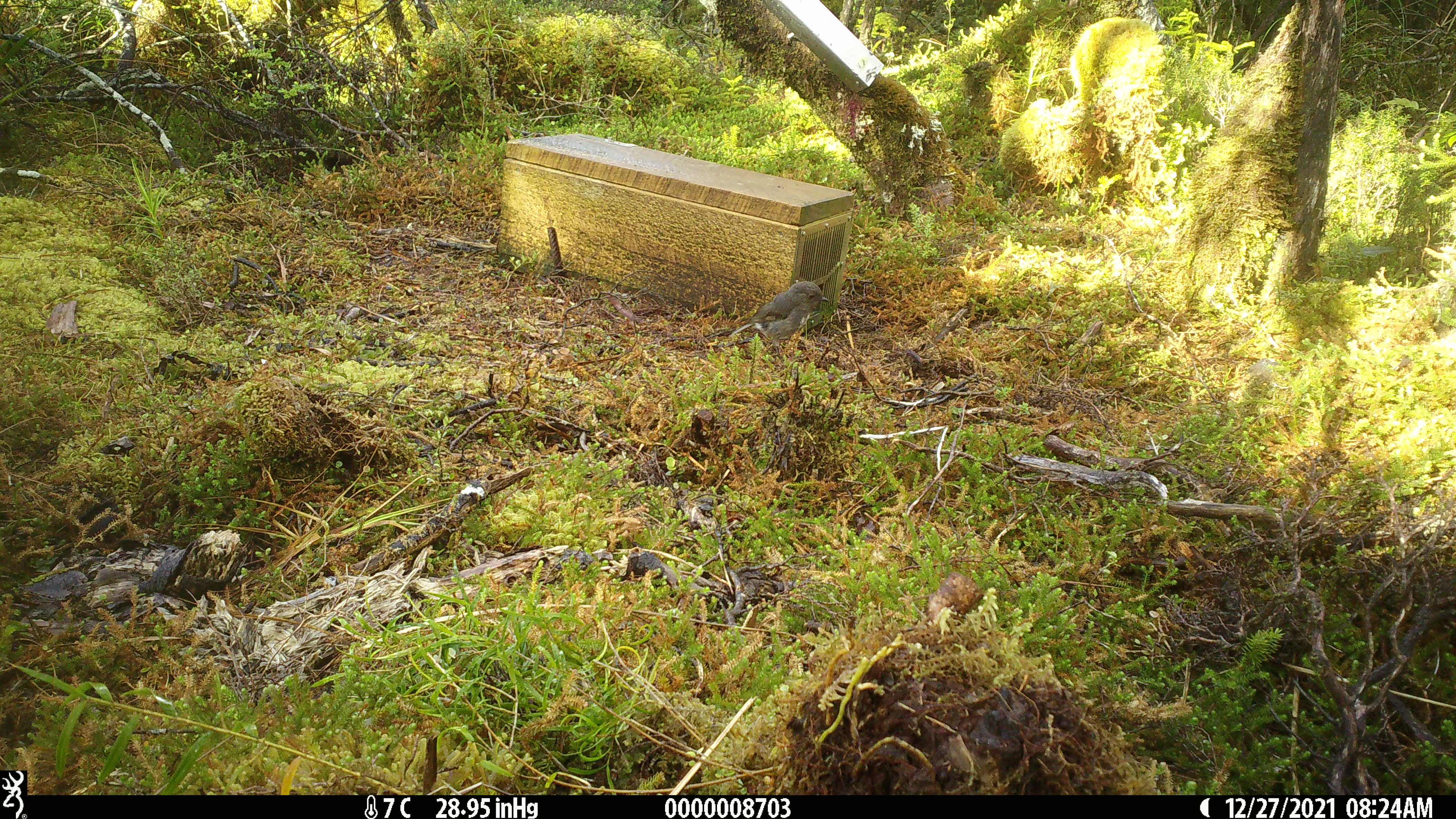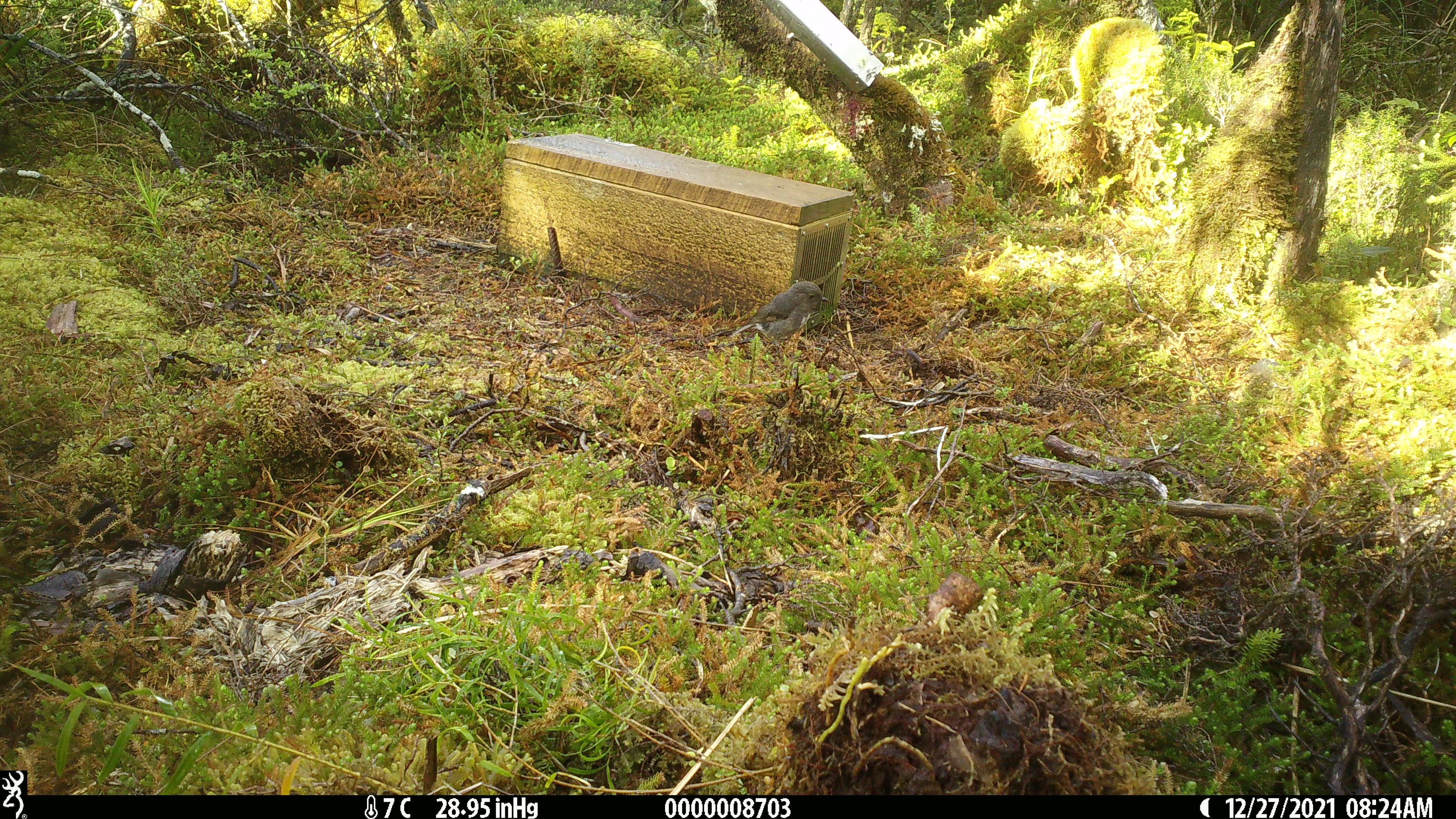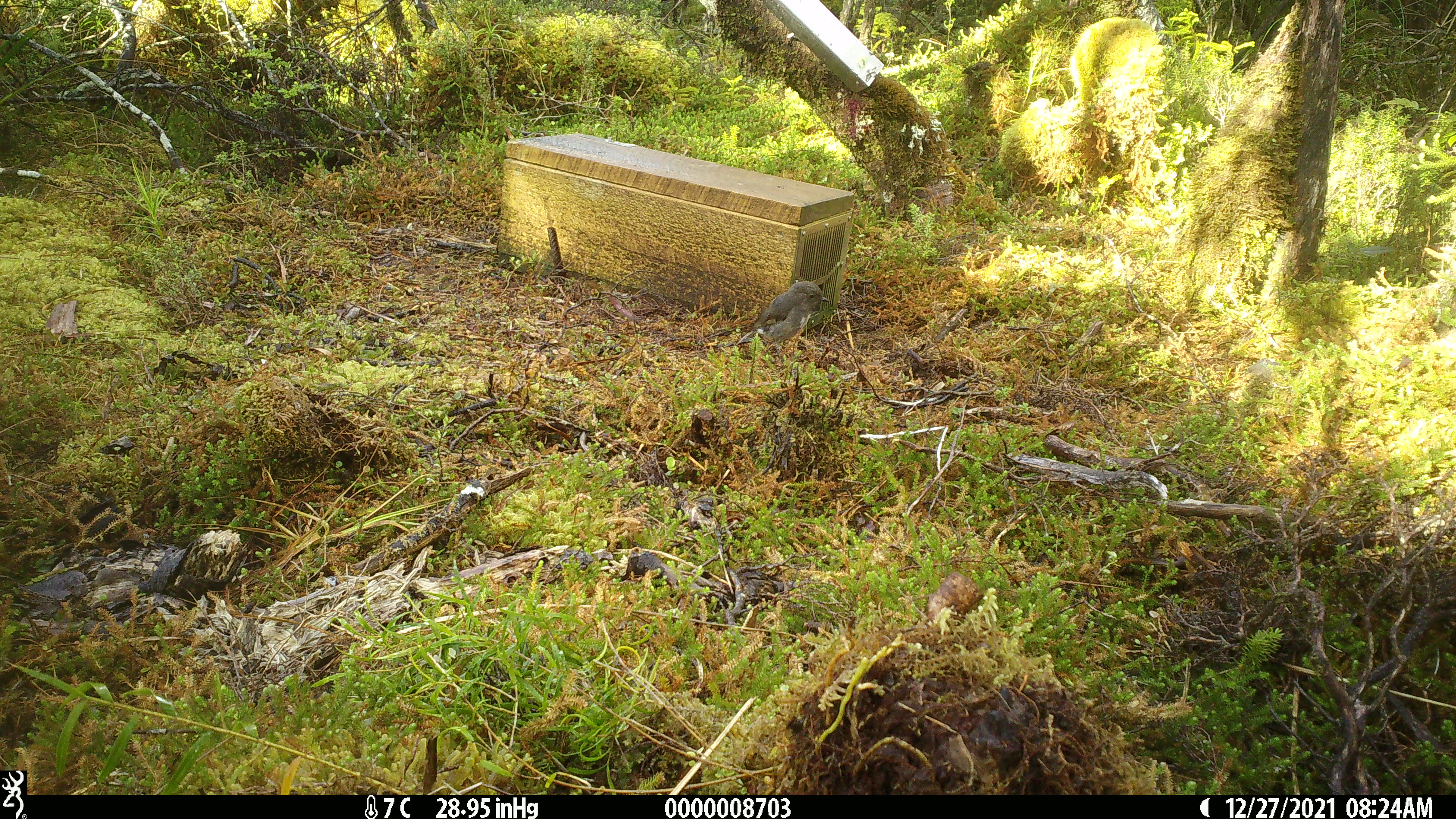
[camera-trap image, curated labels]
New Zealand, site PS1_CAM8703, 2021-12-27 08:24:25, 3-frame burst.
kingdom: Animalia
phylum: Chordata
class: Aves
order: Passeriformes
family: Petroicidae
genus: Petroica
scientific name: Petroica australis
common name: new zealand robin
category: robin